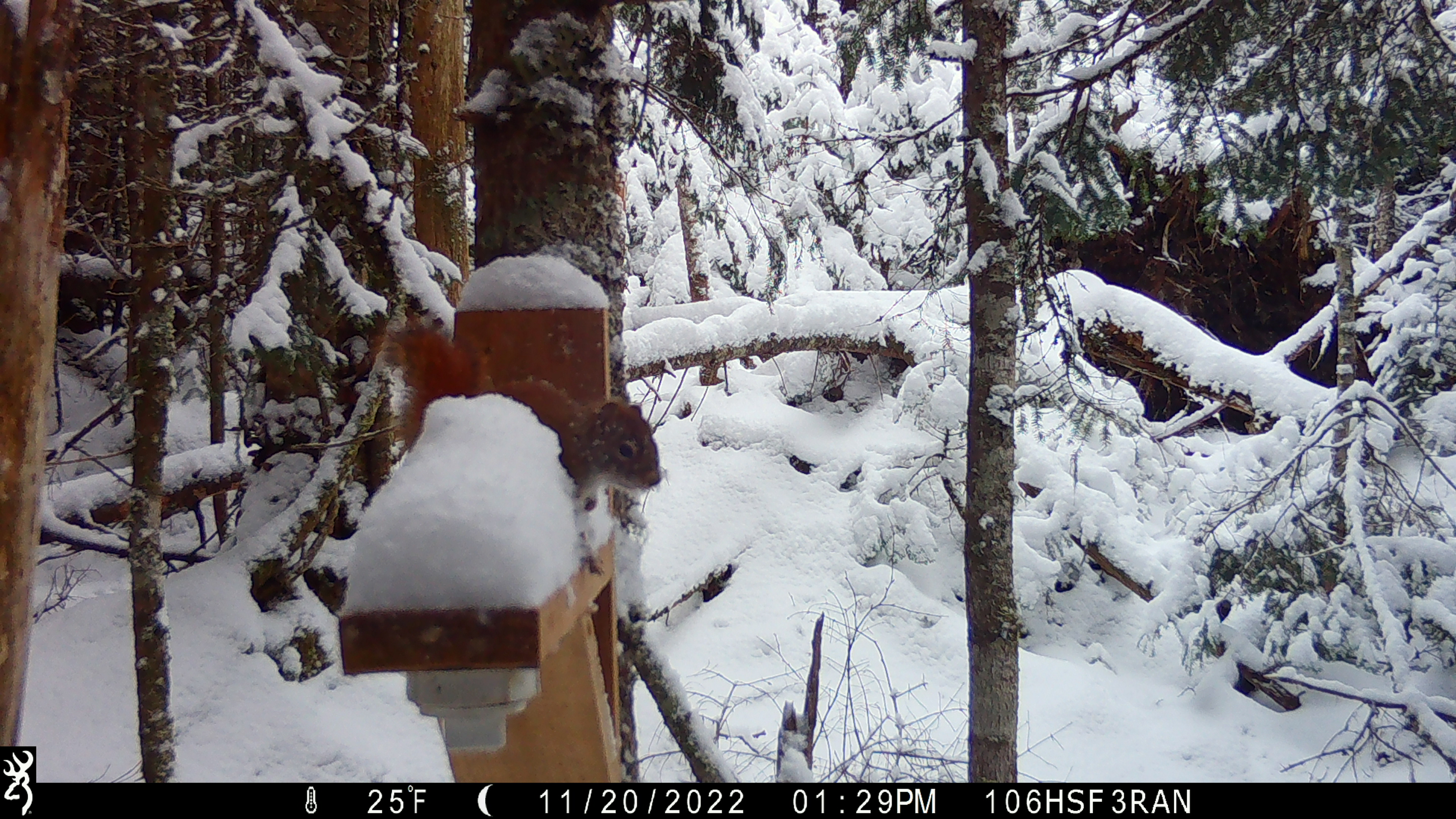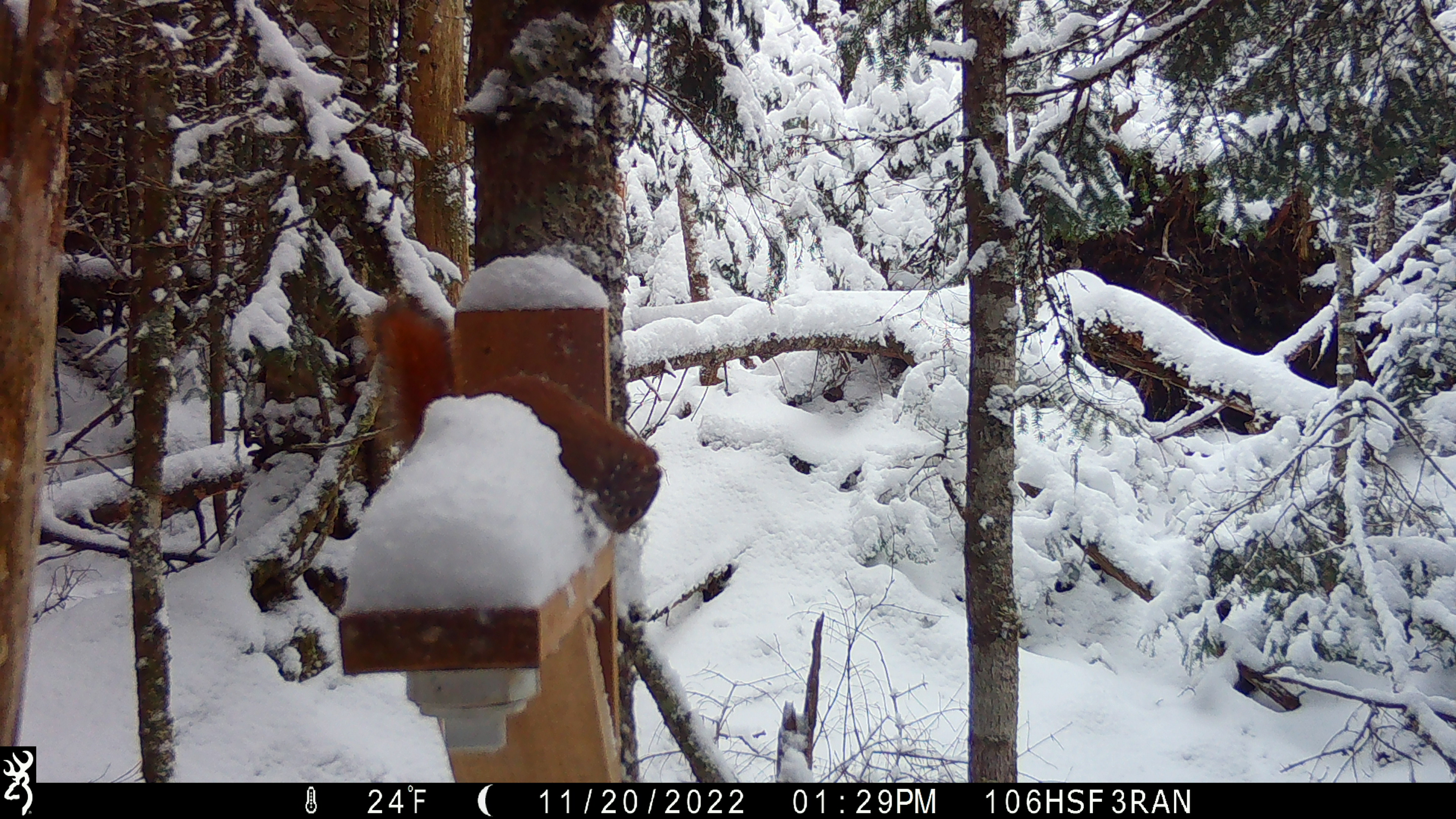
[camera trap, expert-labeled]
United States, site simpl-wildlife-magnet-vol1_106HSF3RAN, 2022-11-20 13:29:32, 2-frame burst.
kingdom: Animalia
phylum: Chordata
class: Mammalia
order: Rodentia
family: Sciuridae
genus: Tamiasciurus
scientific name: Tamiasciurus hudsonicus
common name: red squirrel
Red squirrel (Tamiasciurus hudsonicus).